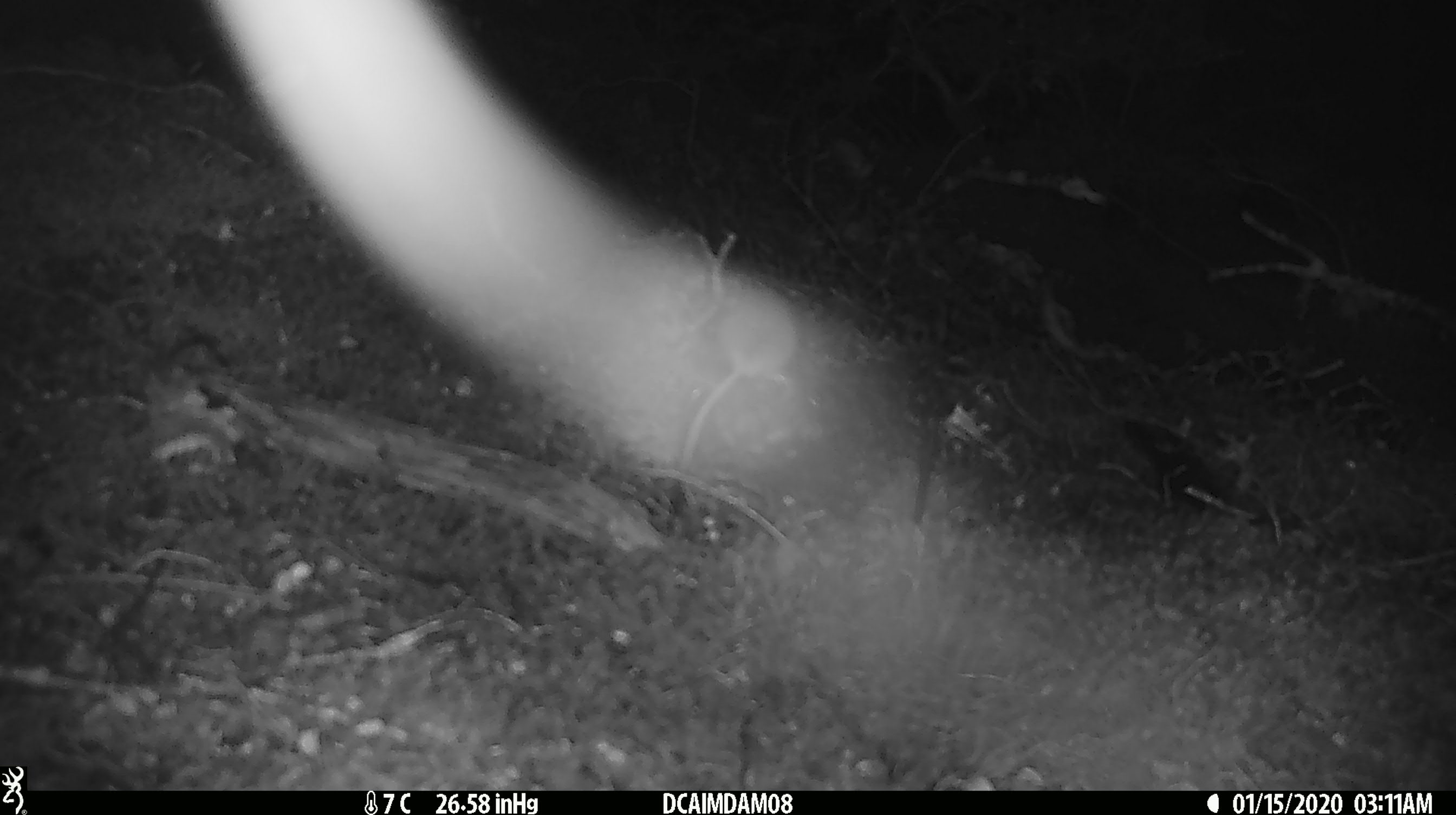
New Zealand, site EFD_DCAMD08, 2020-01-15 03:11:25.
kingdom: Animalia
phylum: Chordata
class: Mammalia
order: Rodentia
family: Muridae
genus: Mus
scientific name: Mus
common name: mouse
Mouse (Mus).